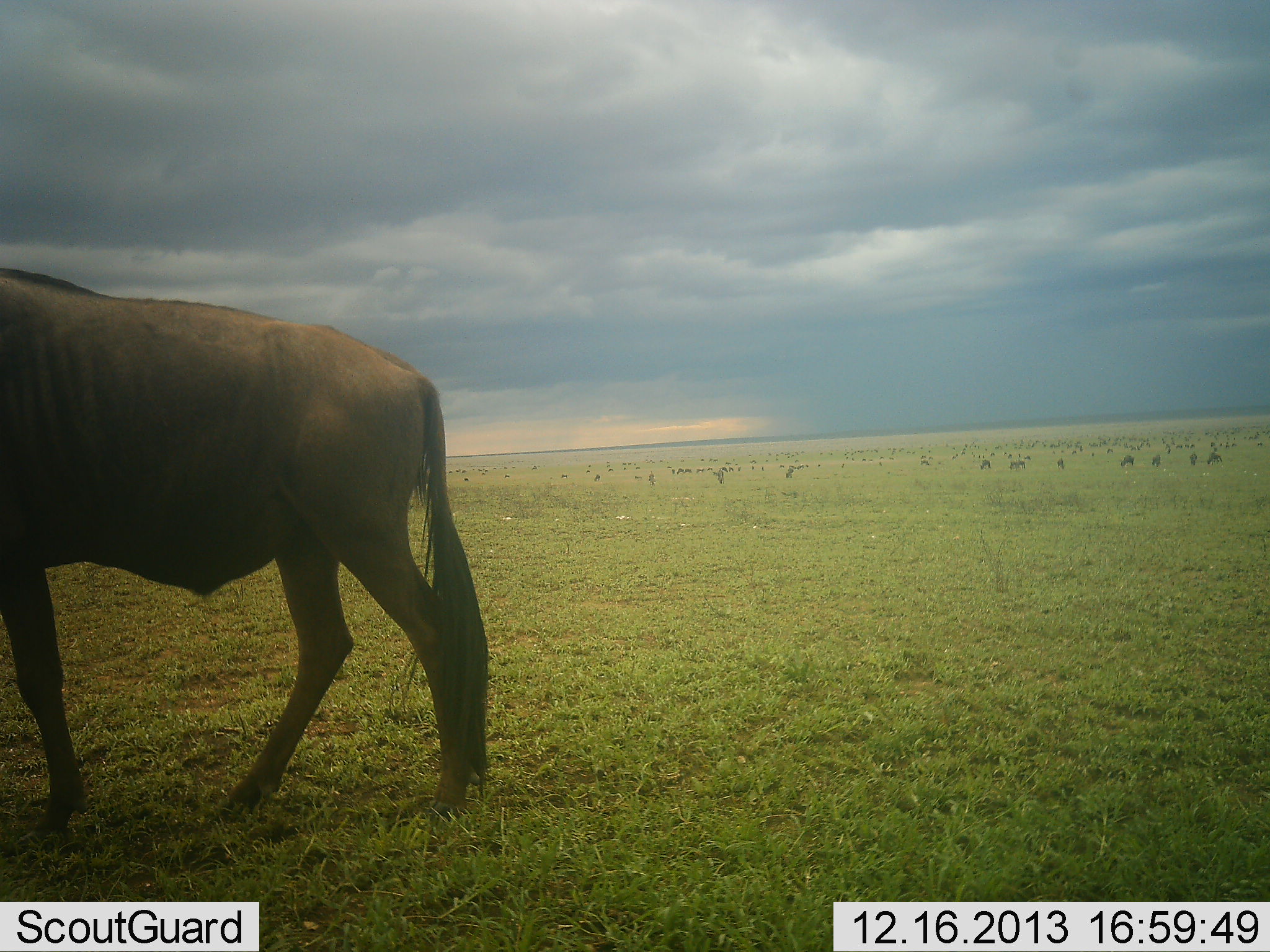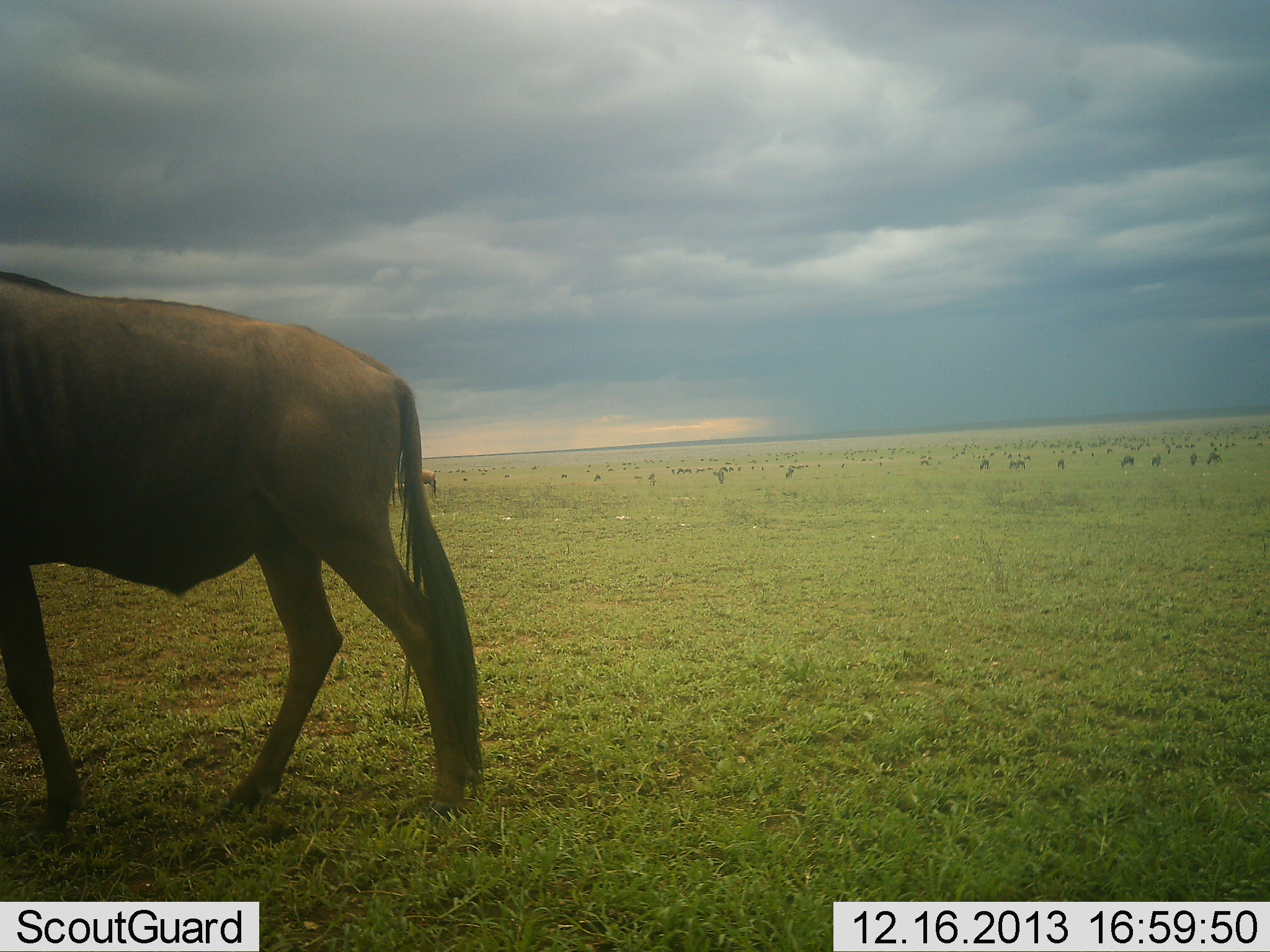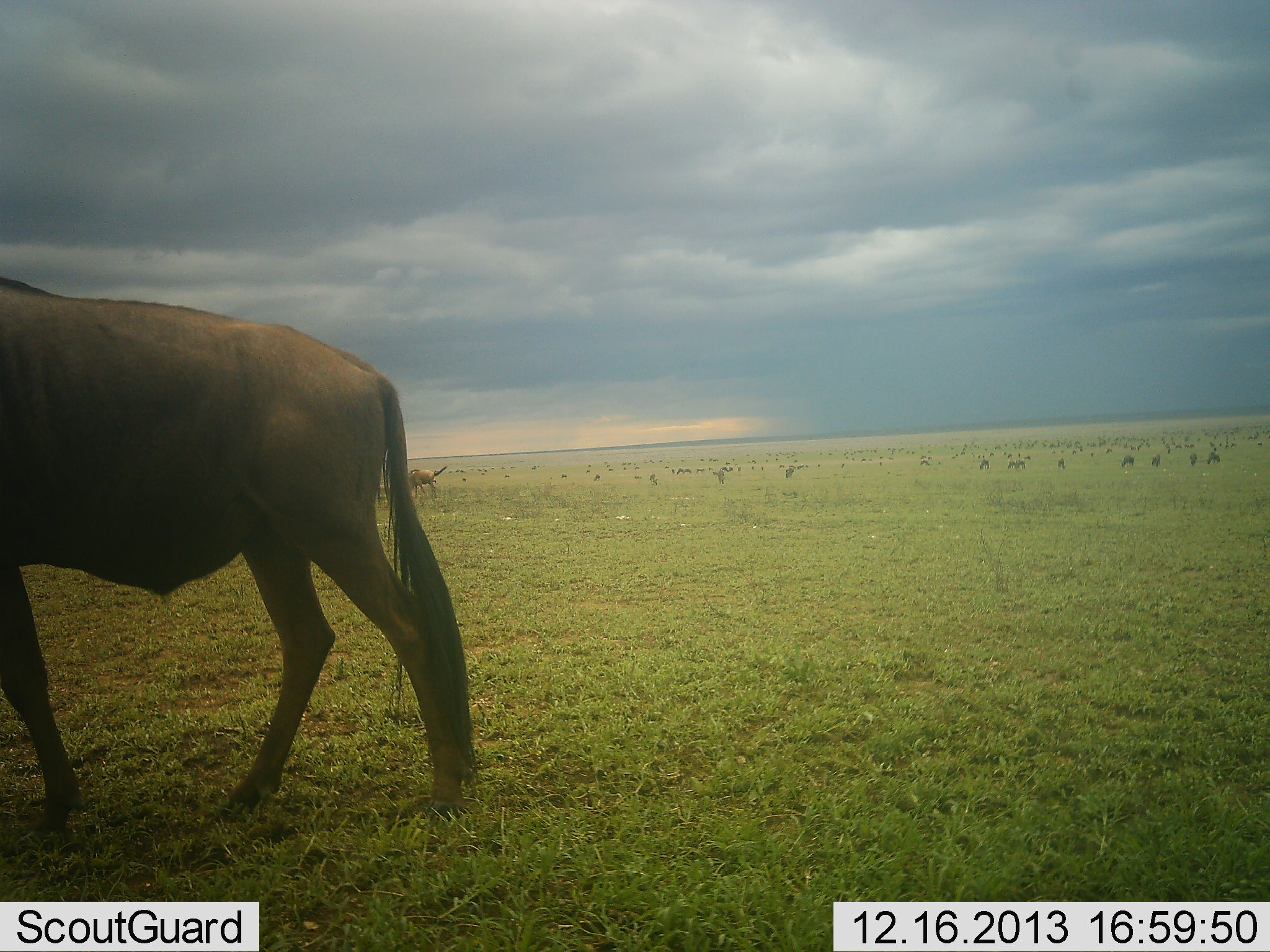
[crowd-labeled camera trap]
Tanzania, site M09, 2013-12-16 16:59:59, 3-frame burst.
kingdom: Animalia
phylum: Chordata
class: Mammalia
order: Artiodactyla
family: Bovidae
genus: Connochaetes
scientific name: Connochaetes taurinus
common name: blue wildebeest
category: wildebeest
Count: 11-50.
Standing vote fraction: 50%.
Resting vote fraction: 0%.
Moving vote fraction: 33%.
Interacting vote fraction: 0%.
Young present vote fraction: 0%.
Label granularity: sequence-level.